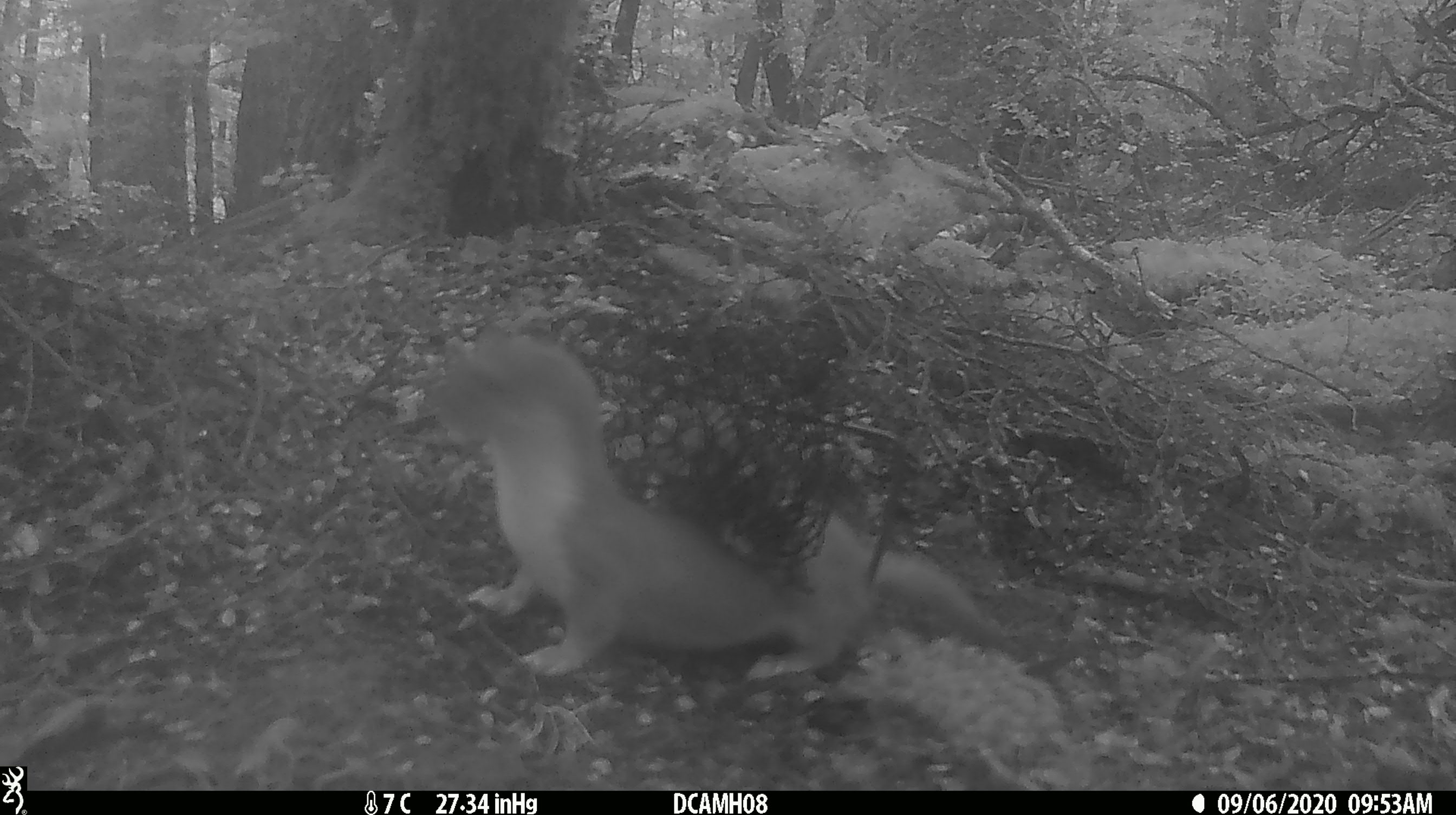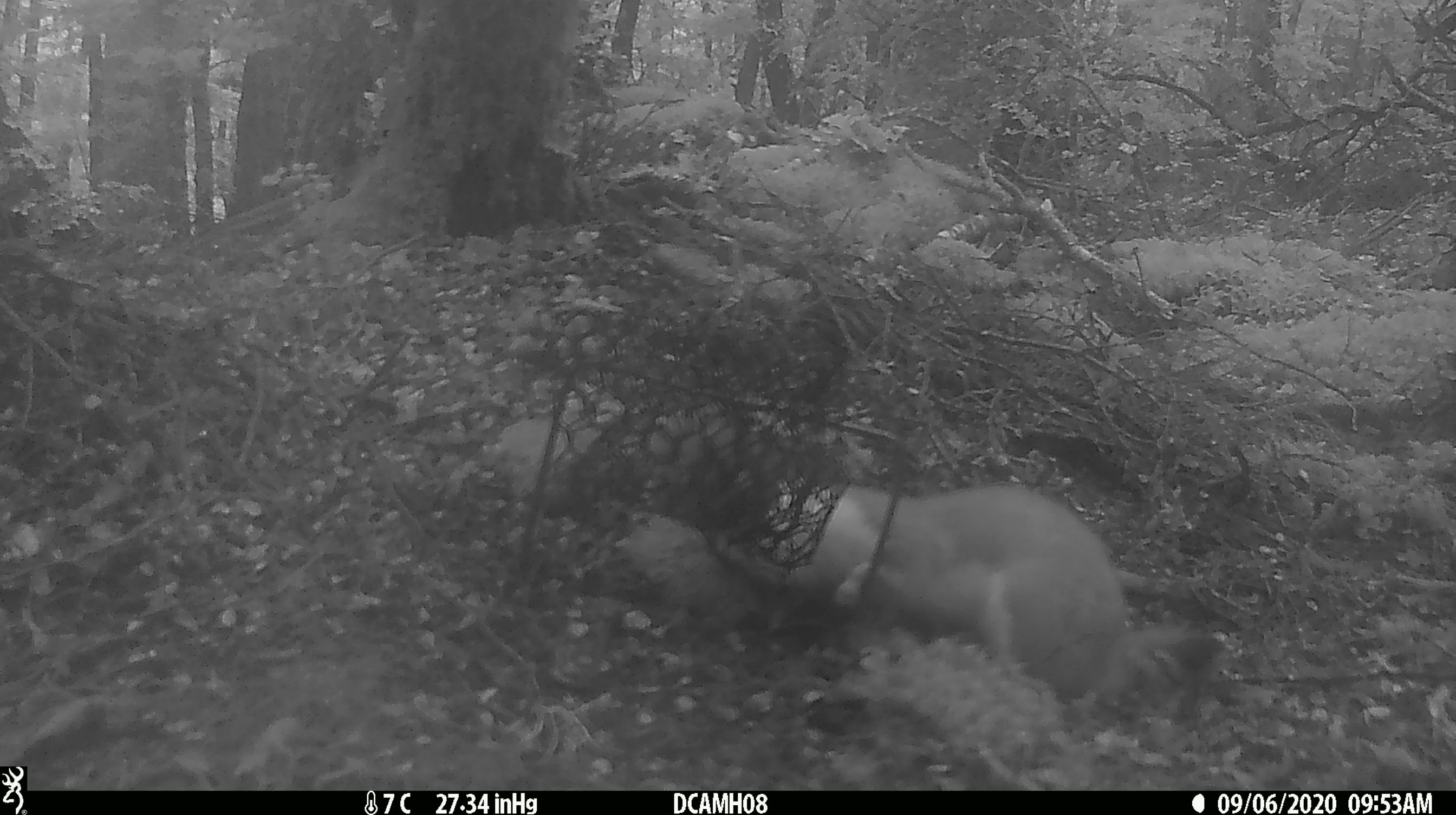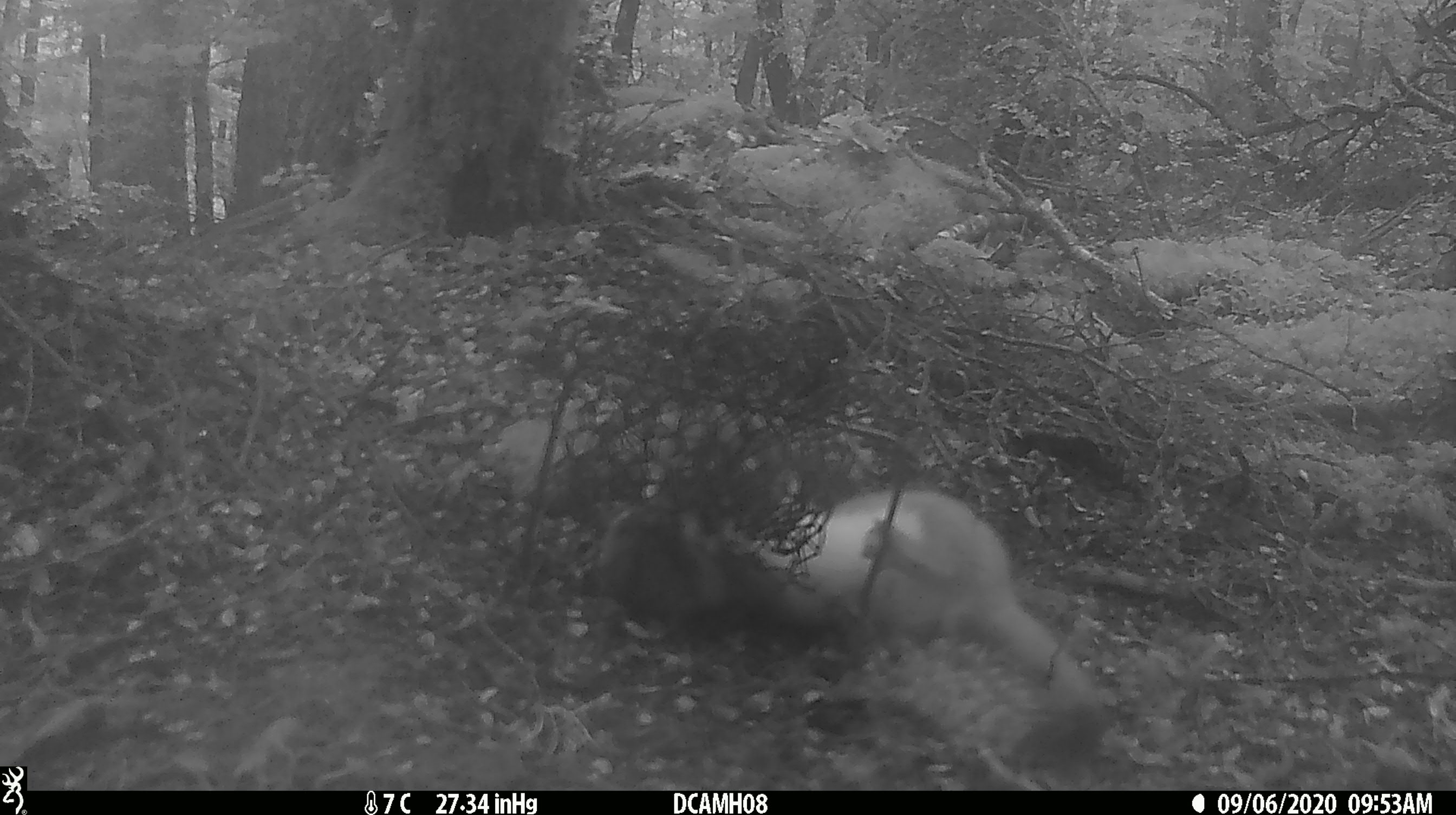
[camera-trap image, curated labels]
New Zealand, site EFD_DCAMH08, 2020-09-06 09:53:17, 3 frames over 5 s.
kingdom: Animalia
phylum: Chordata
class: Mammalia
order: Carnivora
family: Mustelidae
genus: Mustela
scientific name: Mustela erminea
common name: stoat